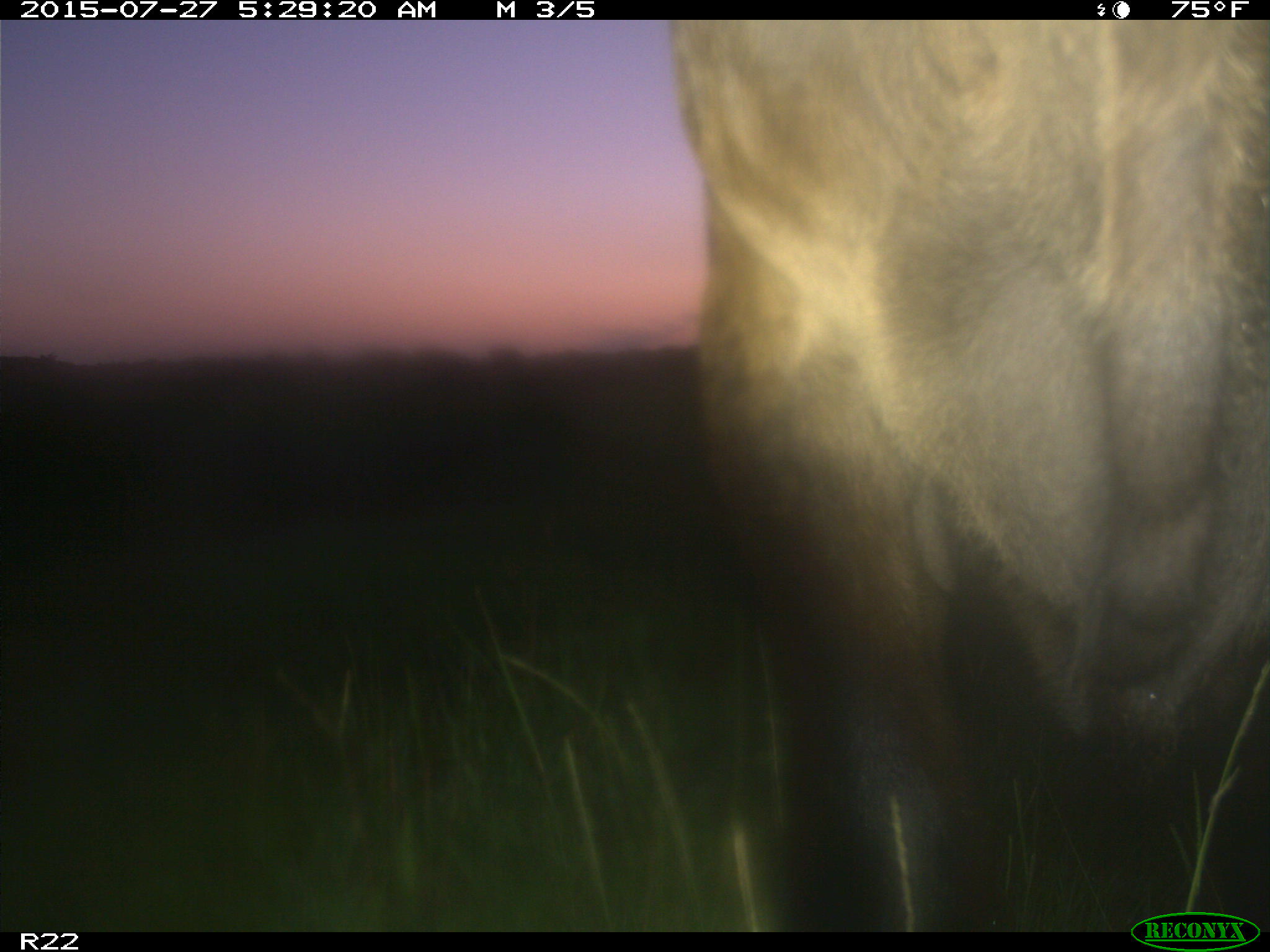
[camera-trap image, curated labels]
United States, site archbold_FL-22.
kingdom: Animalia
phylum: Chordata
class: Mammalia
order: Artiodactyla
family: Bovidae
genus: Bos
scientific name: Bos taurus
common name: domestic cow